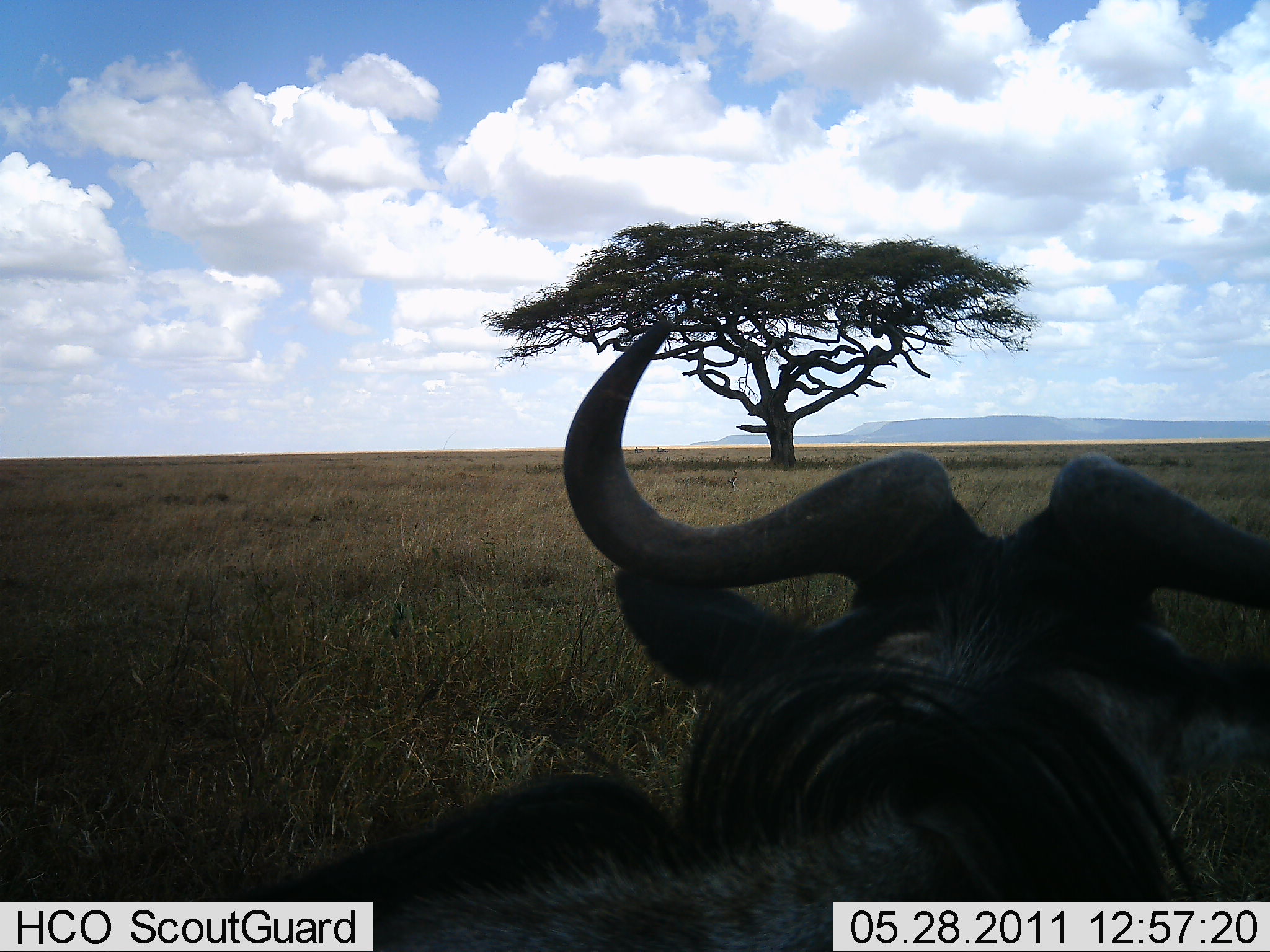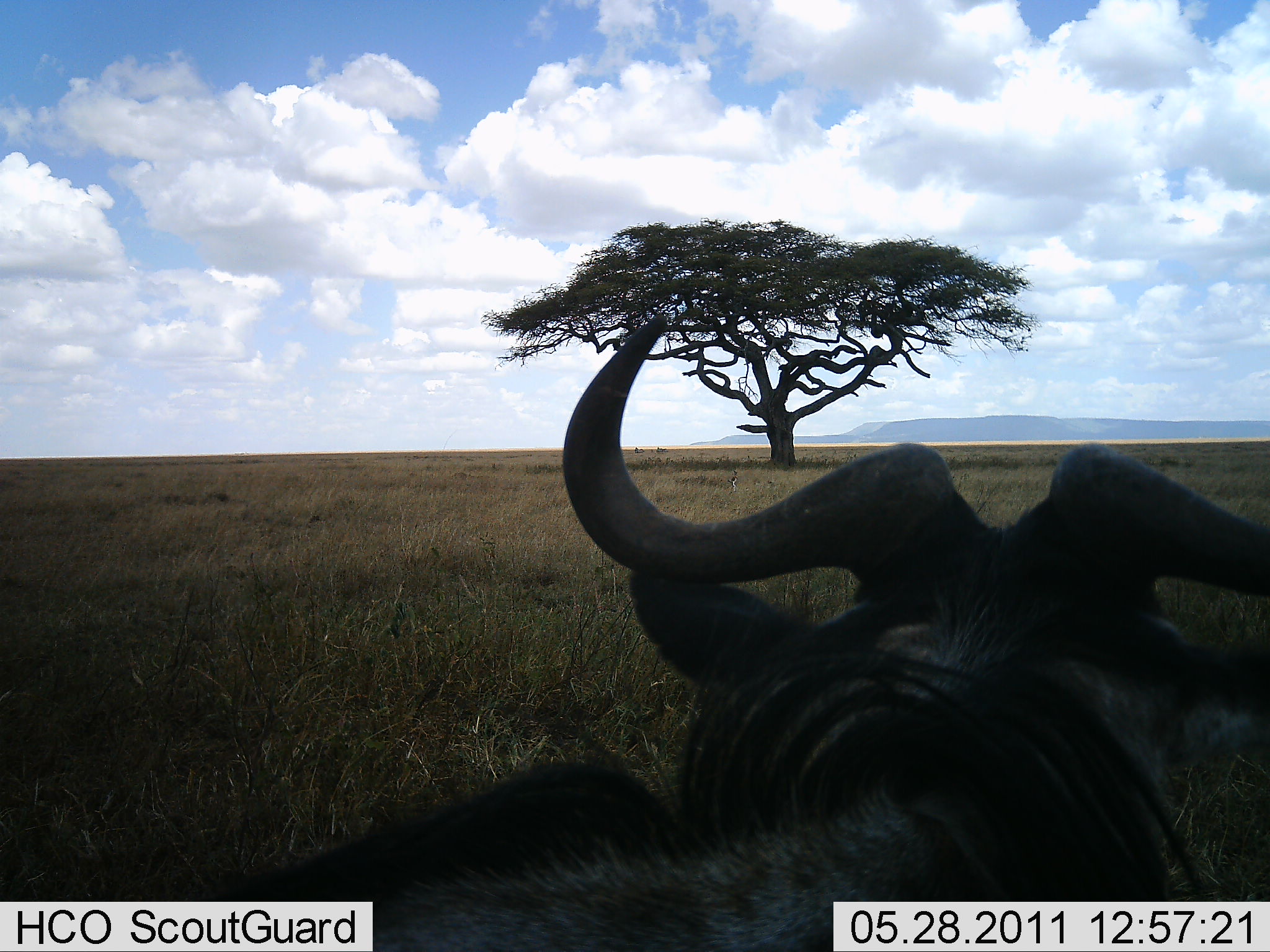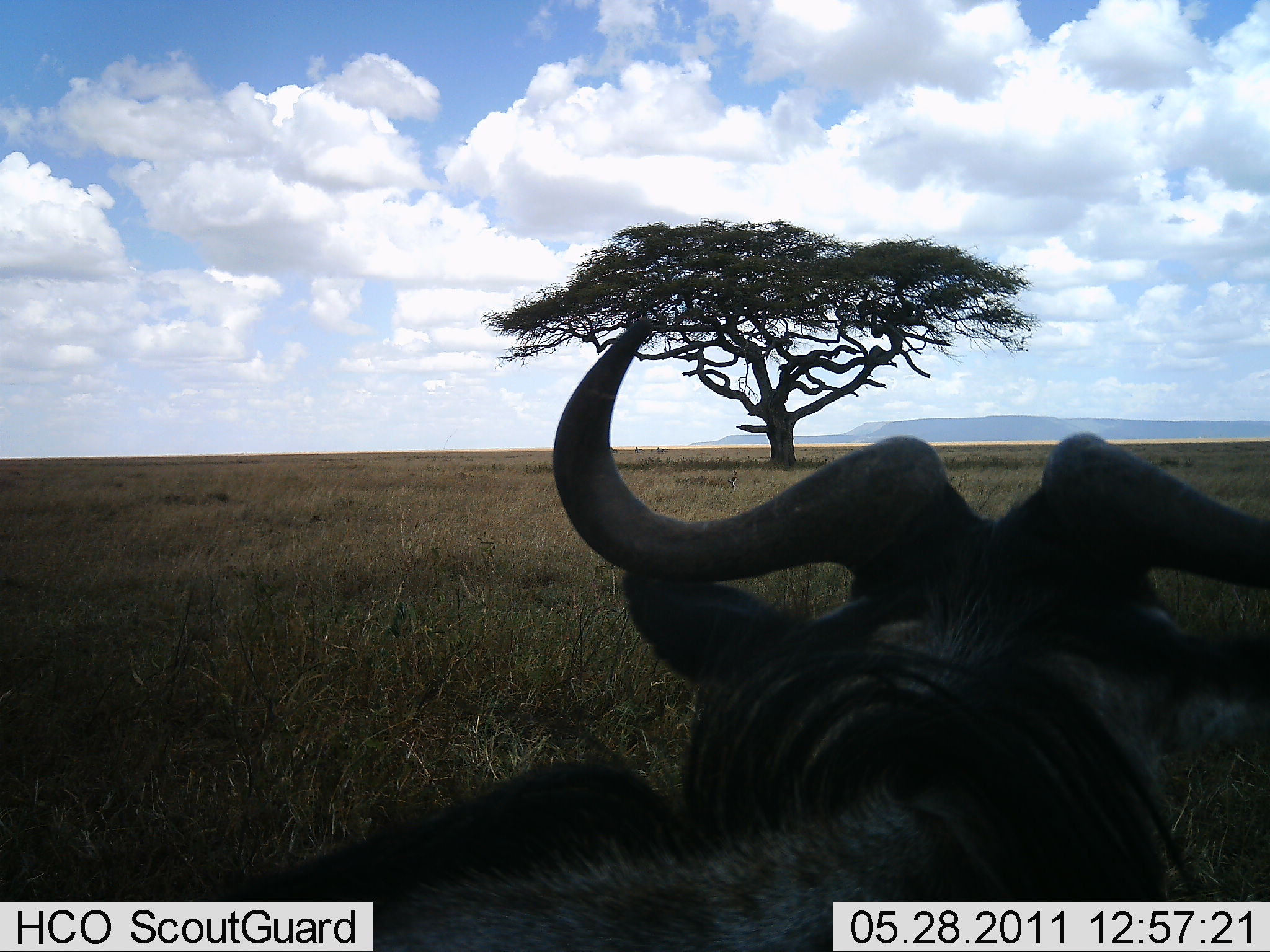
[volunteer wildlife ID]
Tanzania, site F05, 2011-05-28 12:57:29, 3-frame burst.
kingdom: Animalia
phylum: Chordata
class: Mammalia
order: Artiodactyla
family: Bovidae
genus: Connochaetes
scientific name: Connochaetes taurinus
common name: blue wildebeest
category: wildebeest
Wildebeest (blue wildebeest) (Connochaetes taurinus), count 1. Behavior (volunteer vote fractions): standing 73%, resting 27%, moving 0%, interacting 0%. Young present (vote fraction): 0%. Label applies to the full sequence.